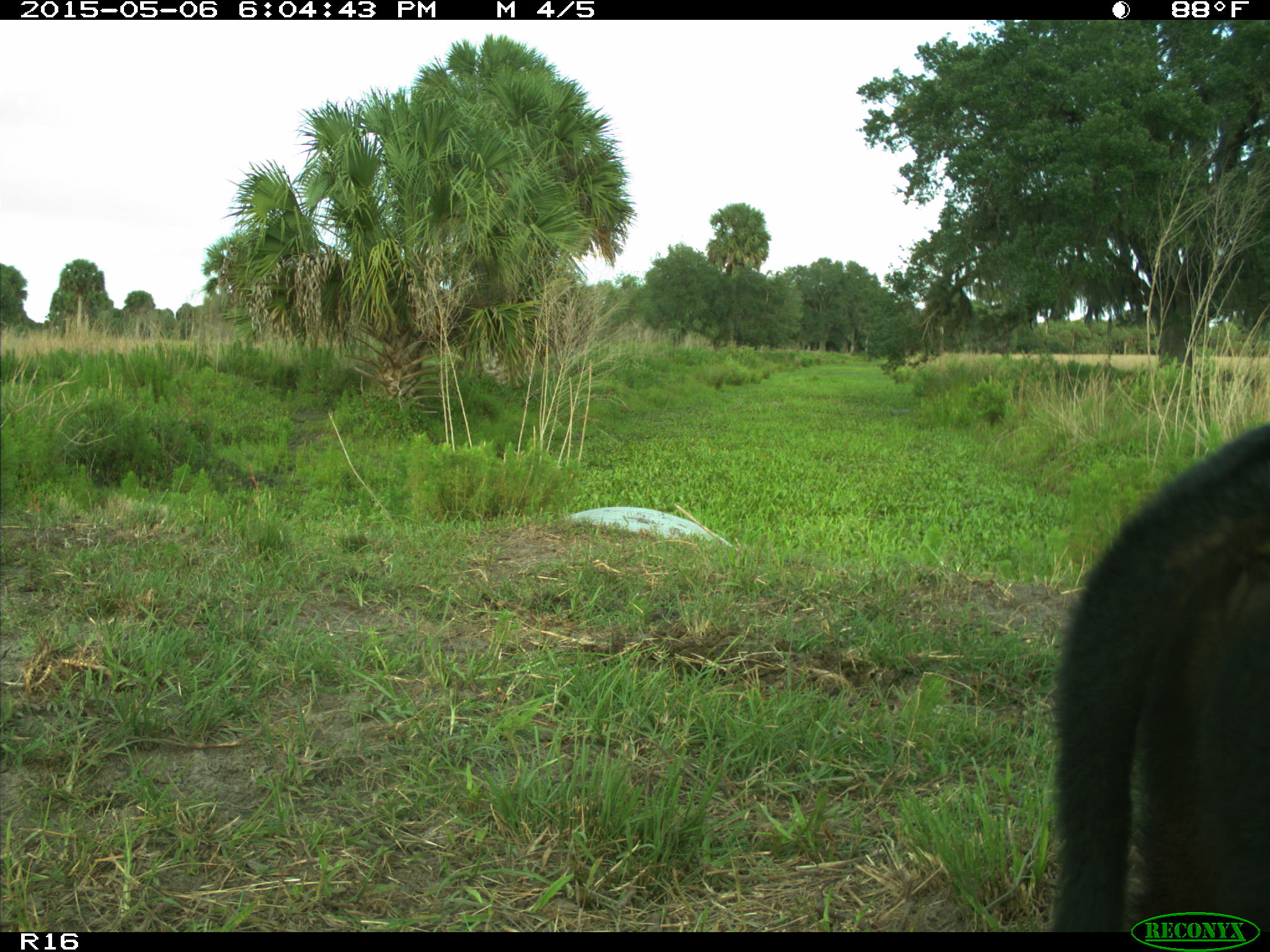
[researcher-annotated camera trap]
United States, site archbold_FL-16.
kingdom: Animalia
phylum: Chordata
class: Mammalia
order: Artiodactyla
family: Bovidae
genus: Bos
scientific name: Bos taurus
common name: domestic cow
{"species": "Bos taurus (domestic cow)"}